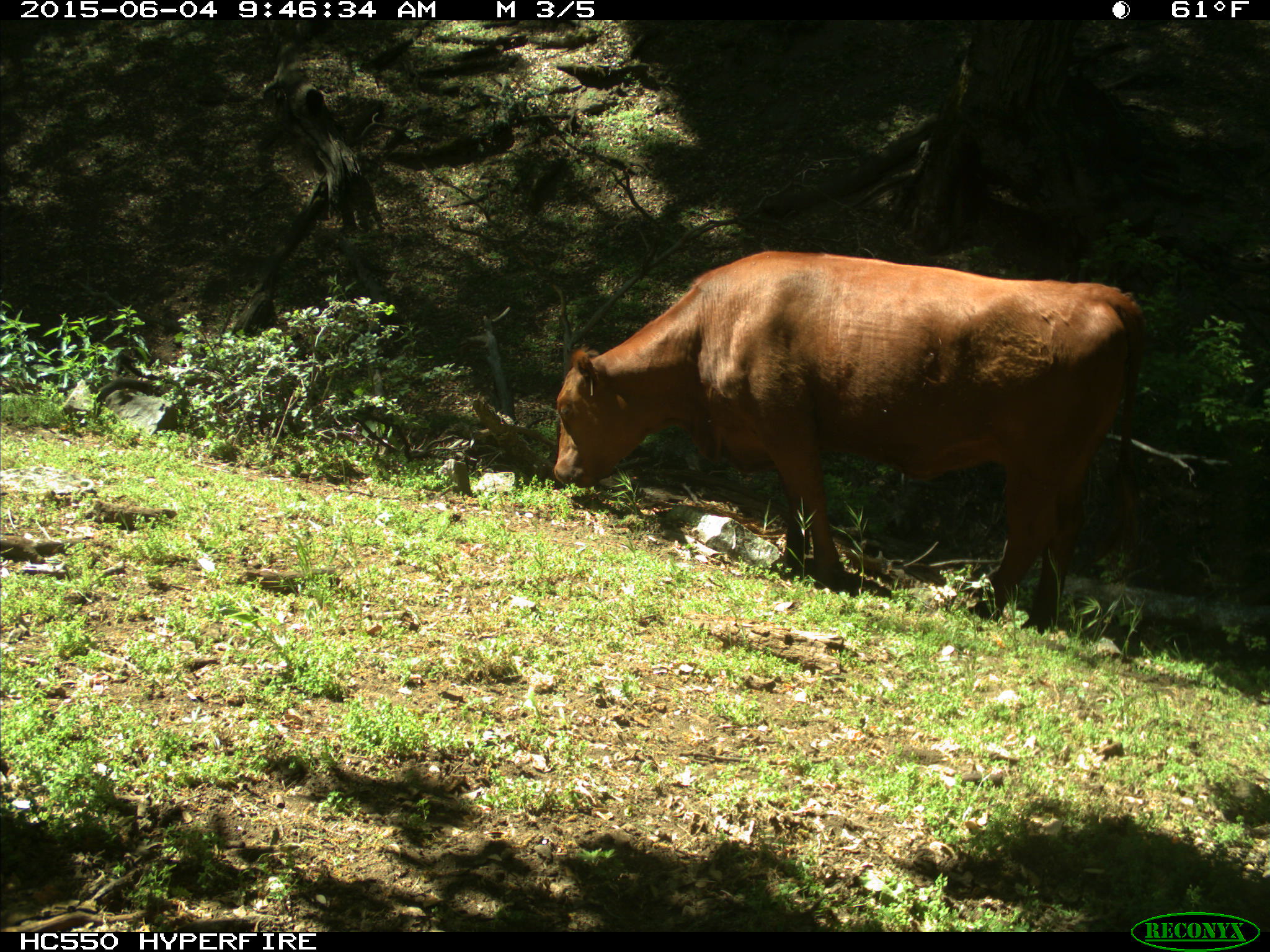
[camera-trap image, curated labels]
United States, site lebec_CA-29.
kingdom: Animalia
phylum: Chordata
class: Mammalia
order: Artiodactyla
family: Bovidae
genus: Bos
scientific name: Bos taurus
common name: domestic cow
Bos taurus (domestic cow).